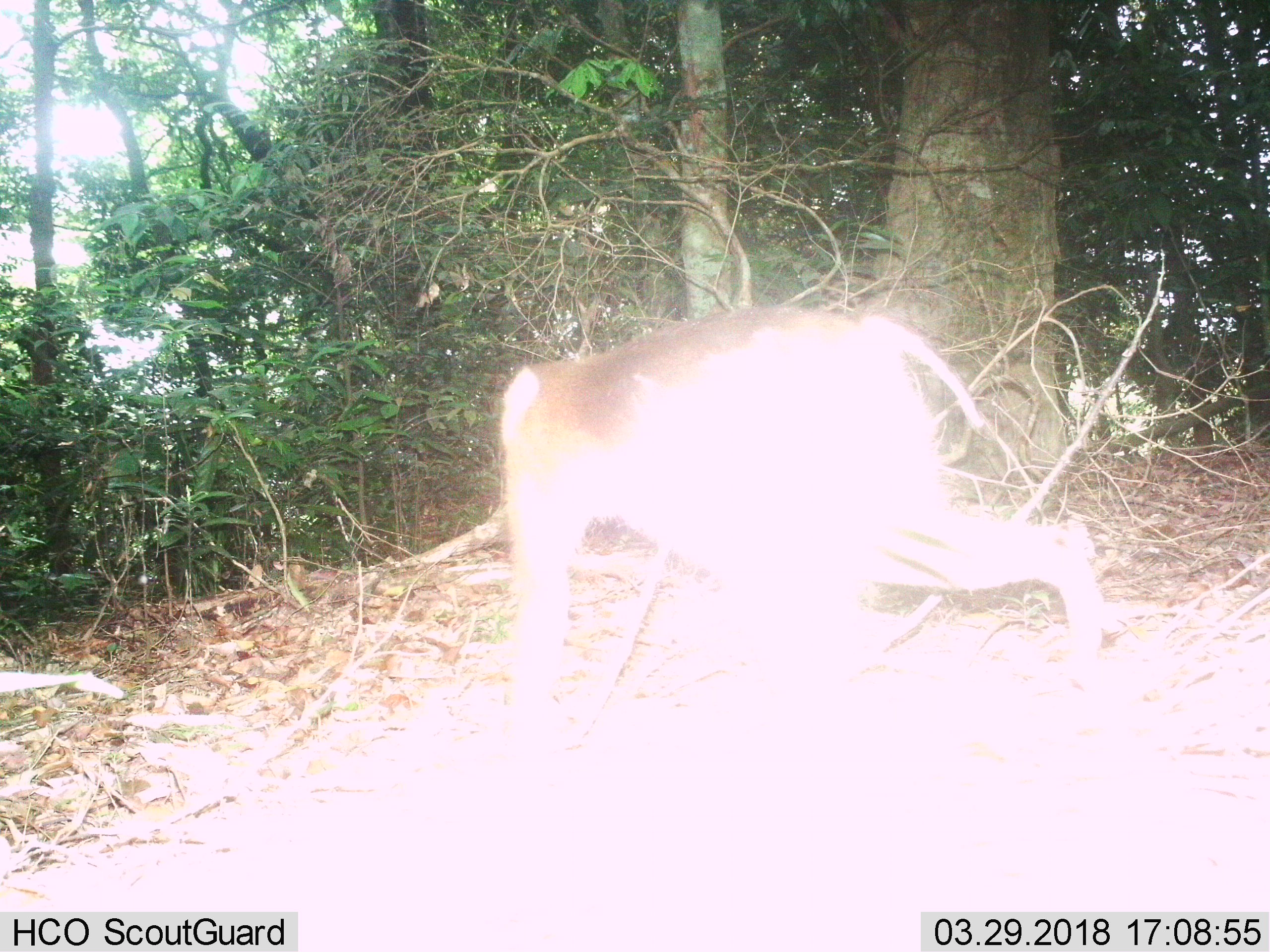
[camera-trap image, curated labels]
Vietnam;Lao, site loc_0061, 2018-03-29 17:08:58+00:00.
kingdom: Animalia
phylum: Chordata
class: Mammalia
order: Primates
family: Cercopithecidae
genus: Macaca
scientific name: Macaca nemestrina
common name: pig-tailed macaque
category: pig tailed macaque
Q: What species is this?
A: Pig tailed macaque (pig-tailed macaque) (Macaca nemestrina).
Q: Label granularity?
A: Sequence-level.